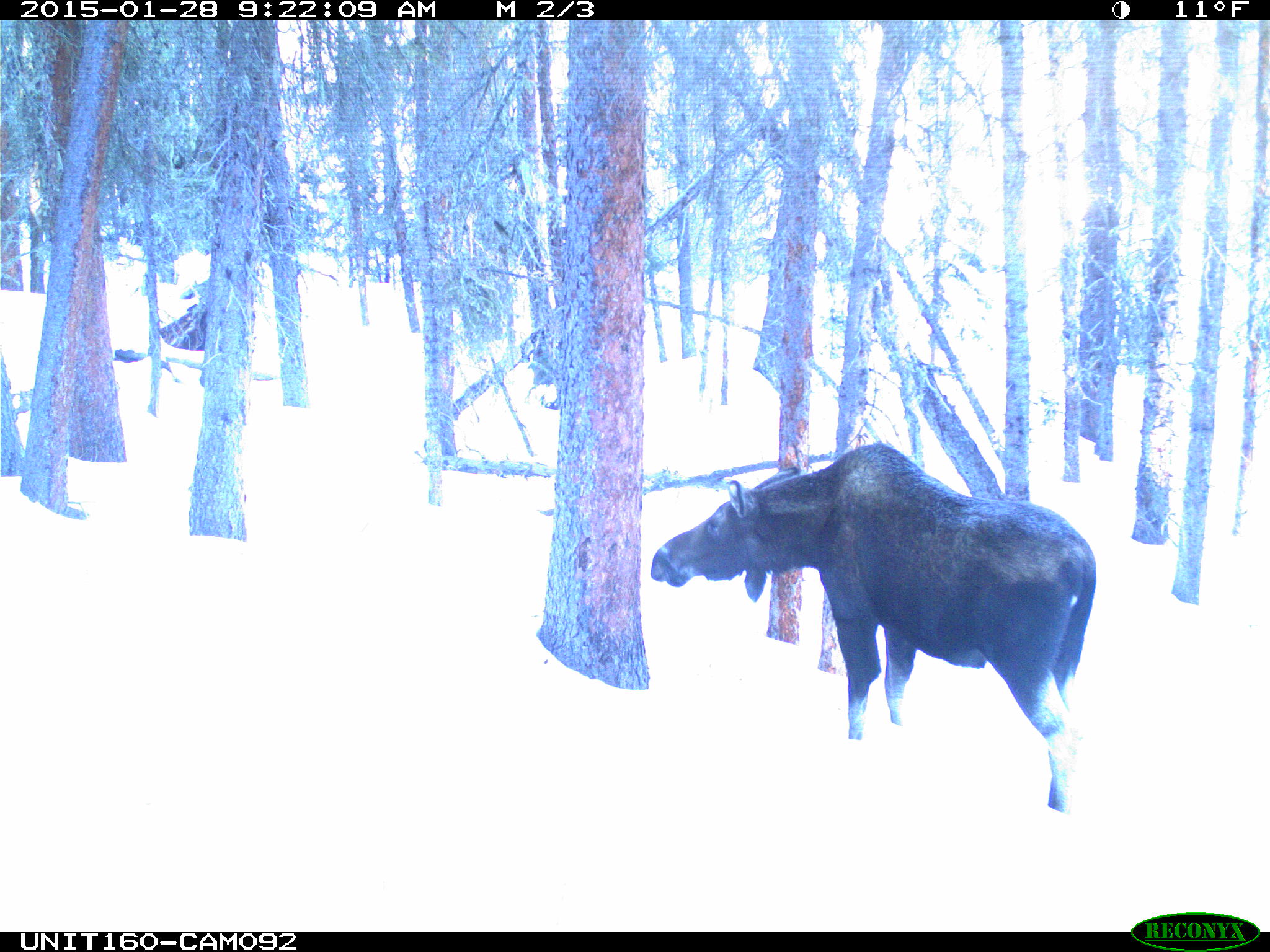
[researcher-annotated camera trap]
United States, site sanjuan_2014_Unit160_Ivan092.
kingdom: Animalia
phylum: Chordata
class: Mammalia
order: Artiodactyla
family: Cervidae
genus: Alces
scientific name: Alces alces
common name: moose